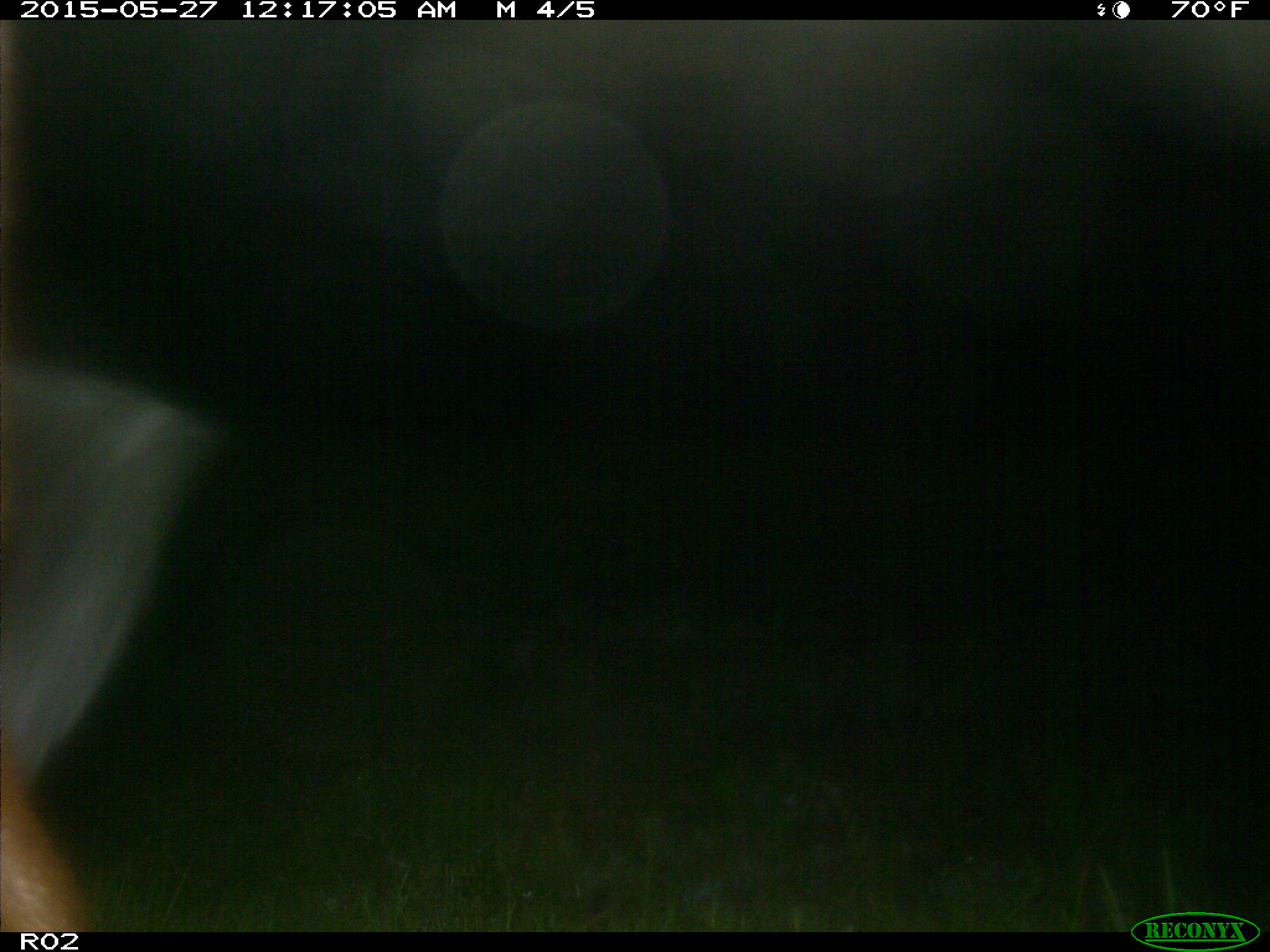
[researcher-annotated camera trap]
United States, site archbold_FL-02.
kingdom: Animalia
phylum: Chordata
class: Mammalia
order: Artiodactyla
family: Bovidae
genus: Bos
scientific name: Bos taurus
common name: domestic cow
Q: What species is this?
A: Bos taurus (domestic cow).